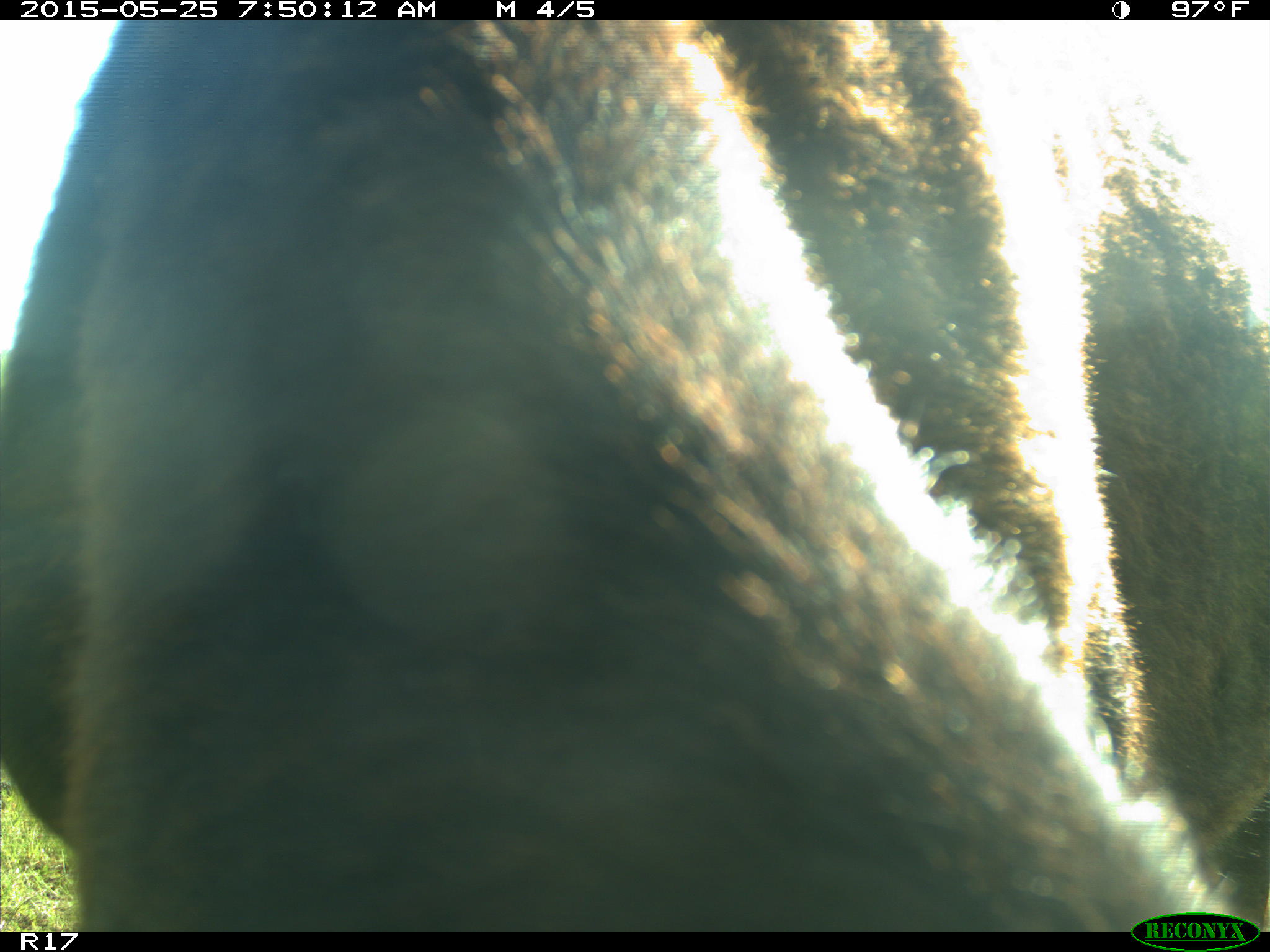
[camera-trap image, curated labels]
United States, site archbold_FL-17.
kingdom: Animalia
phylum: Chordata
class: Mammalia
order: Artiodactyla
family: Bovidae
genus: Bos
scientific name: Bos taurus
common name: domestic cow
Bos taurus (domestic cow).